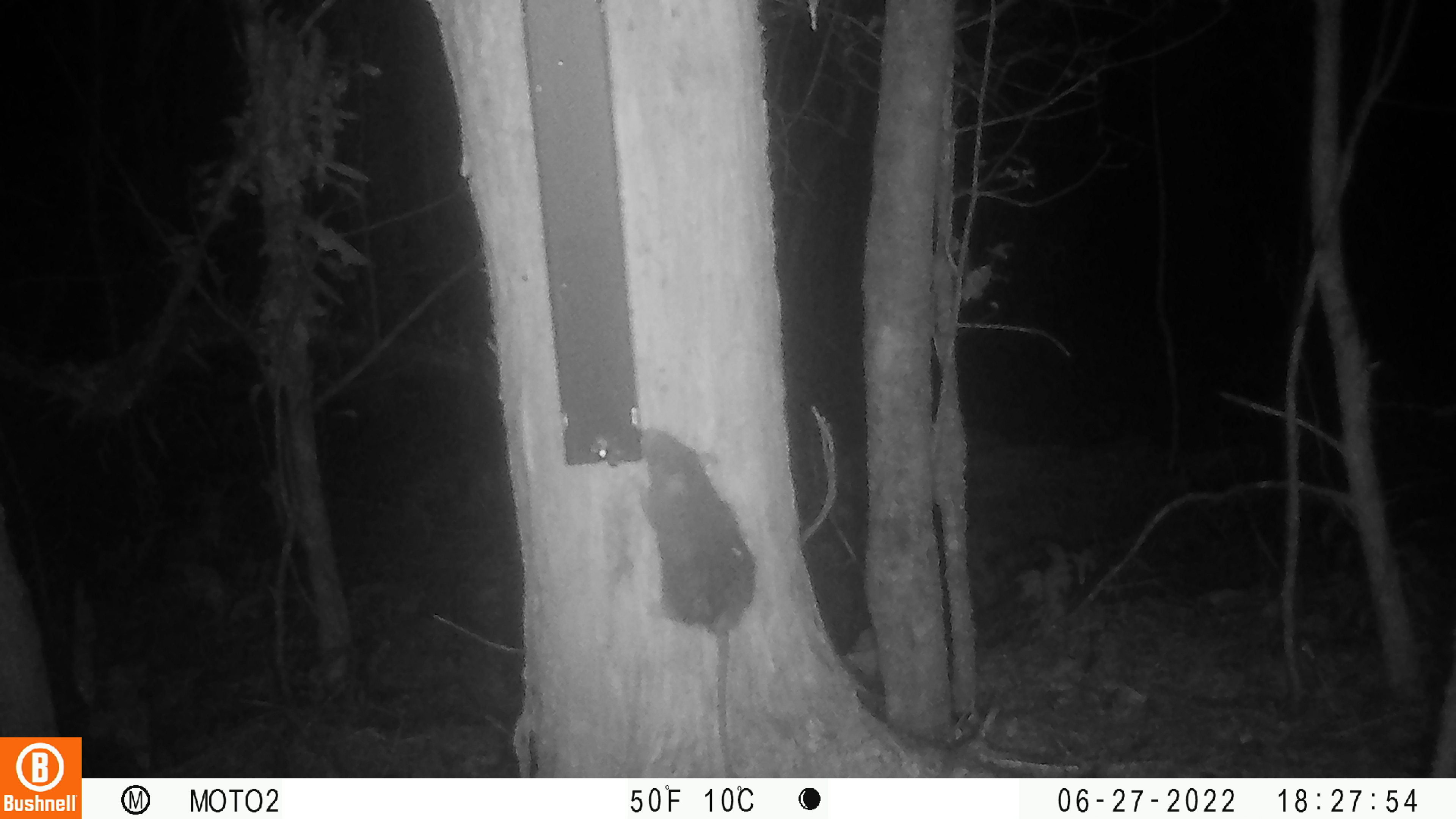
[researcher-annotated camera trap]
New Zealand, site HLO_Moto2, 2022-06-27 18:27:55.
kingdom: Animalia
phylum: Chordata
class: Mammalia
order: Rodentia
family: Muridae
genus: Rattus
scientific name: Rattus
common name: rat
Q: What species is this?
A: Rat (Rattus).